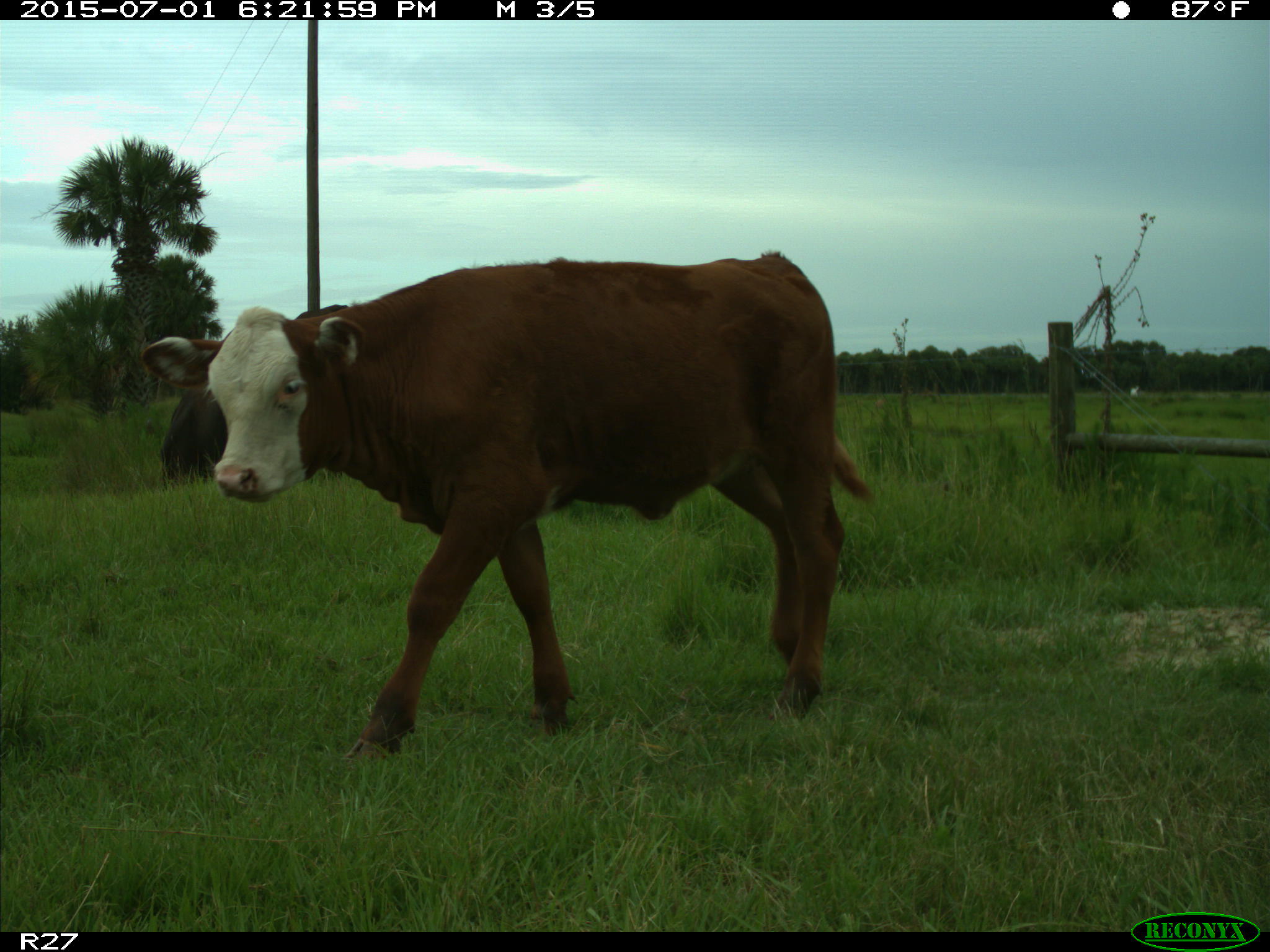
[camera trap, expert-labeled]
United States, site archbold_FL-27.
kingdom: Animalia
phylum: Chordata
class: Mammalia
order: Artiodactyla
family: Bovidae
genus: Bos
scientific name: Bos taurus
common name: domestic cow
Bos taurus (domestic cow).